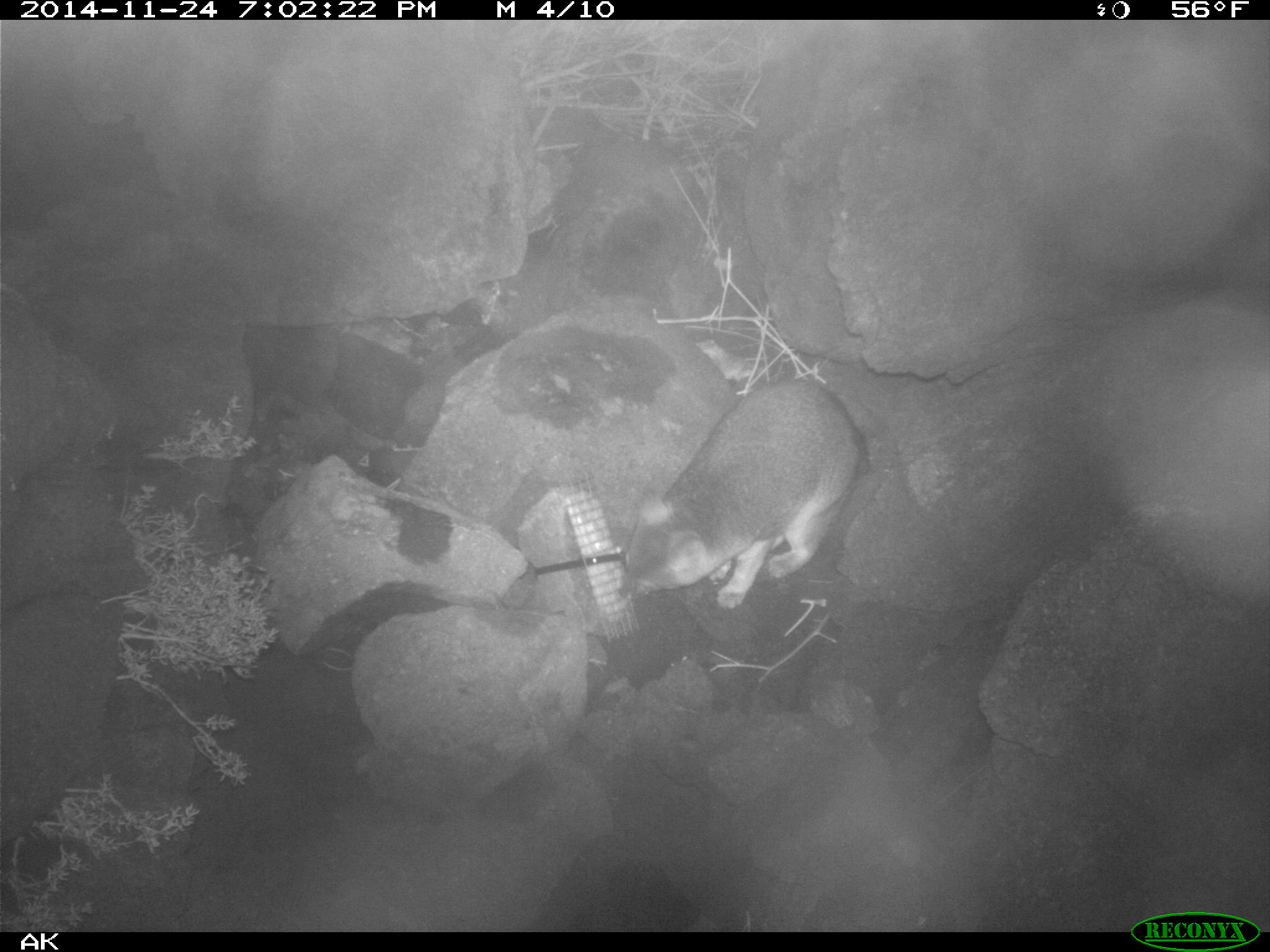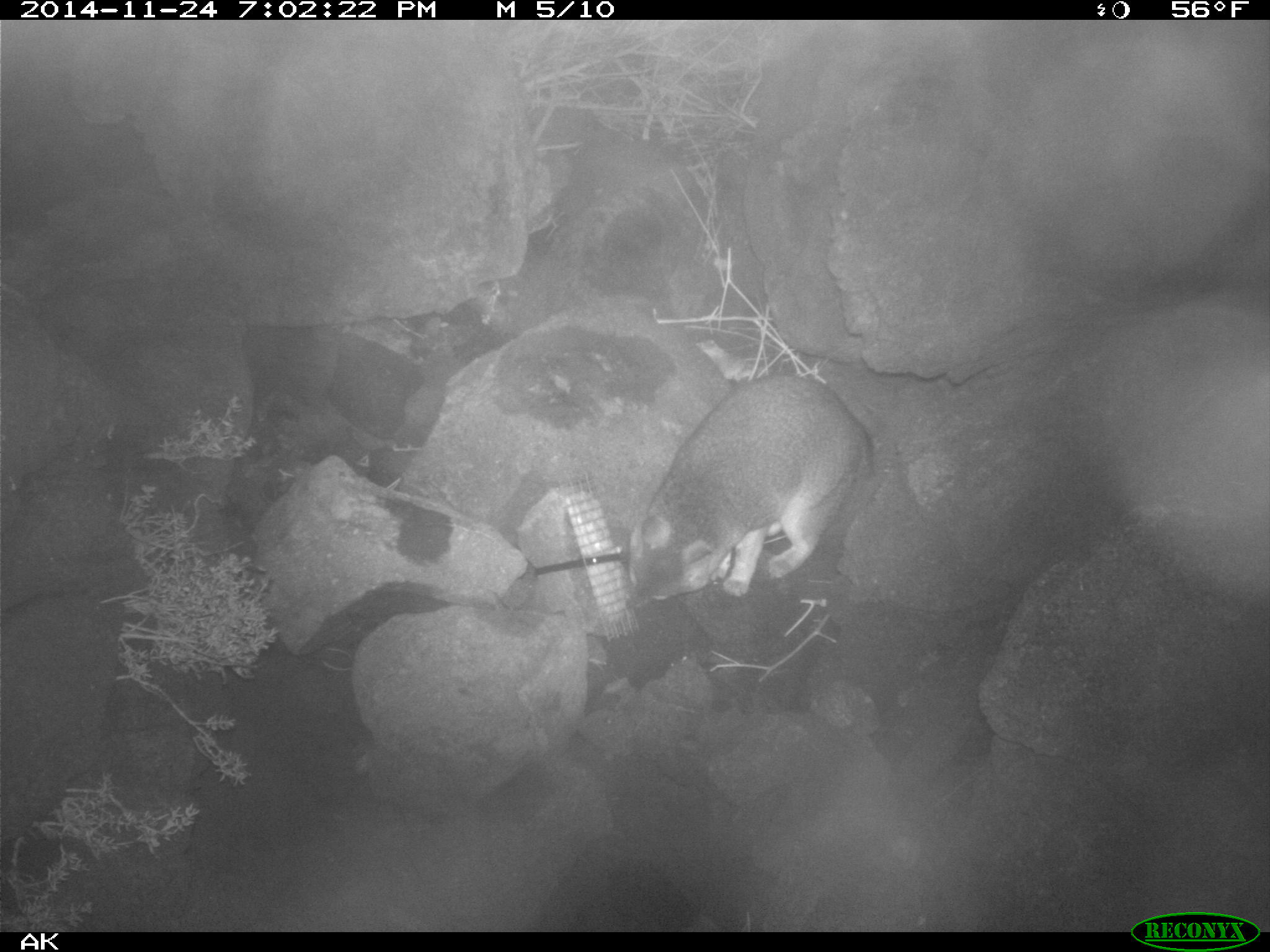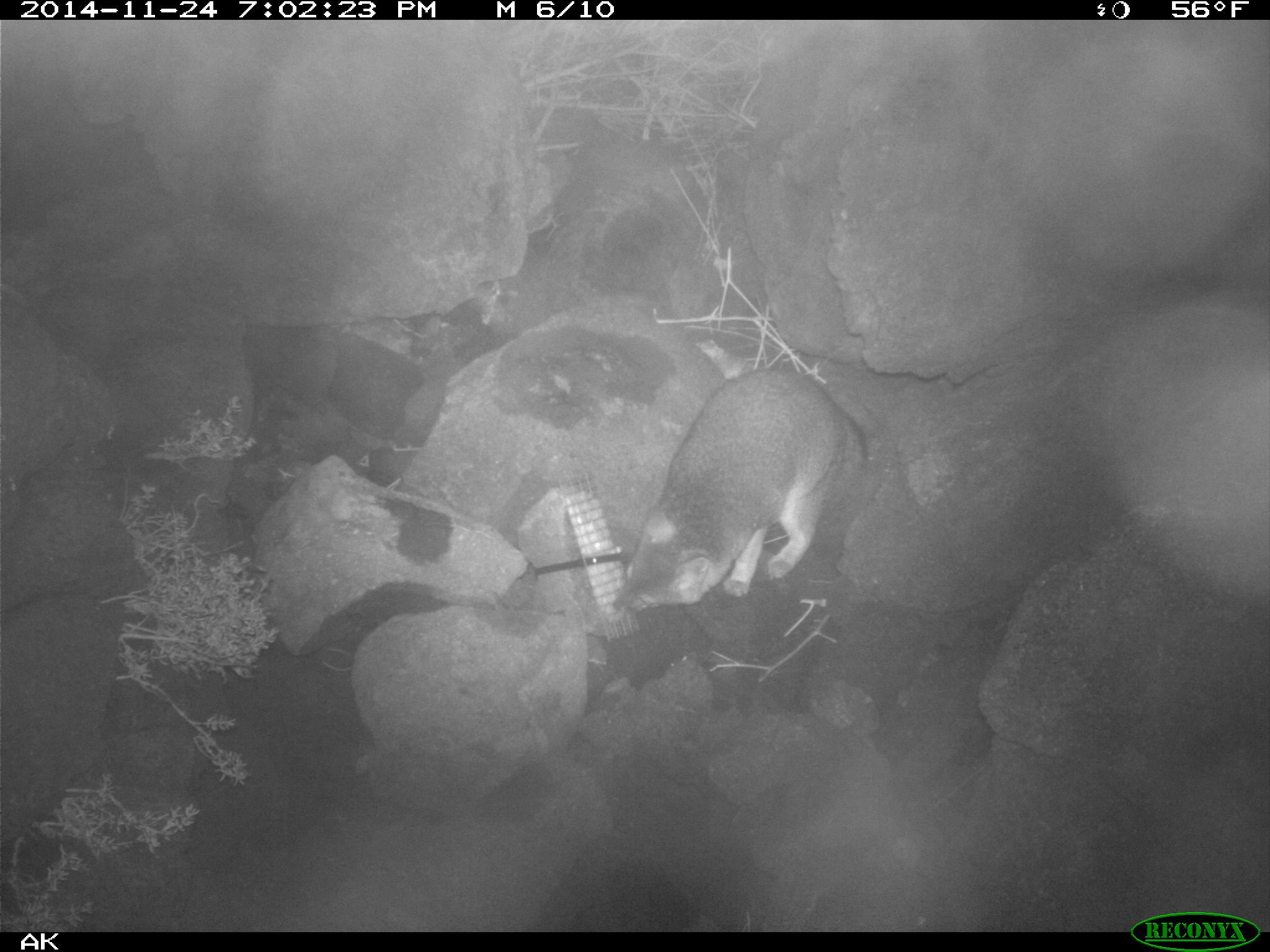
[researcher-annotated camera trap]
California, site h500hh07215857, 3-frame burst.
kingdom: Animalia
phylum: Chordata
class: Mammalia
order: Carnivora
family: Canidae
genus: Urocyon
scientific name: Urocyon littoralis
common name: island fox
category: fox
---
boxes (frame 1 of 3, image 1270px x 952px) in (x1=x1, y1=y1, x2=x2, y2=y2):
fox: (x1=617, y1=376, x2=871, y2=610)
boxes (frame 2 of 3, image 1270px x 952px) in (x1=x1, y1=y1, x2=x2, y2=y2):
fox: (x1=622, y1=373, x2=874, y2=615)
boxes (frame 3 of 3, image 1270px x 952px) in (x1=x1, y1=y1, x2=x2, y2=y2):
fox: (x1=610, y1=370, x2=868, y2=616)